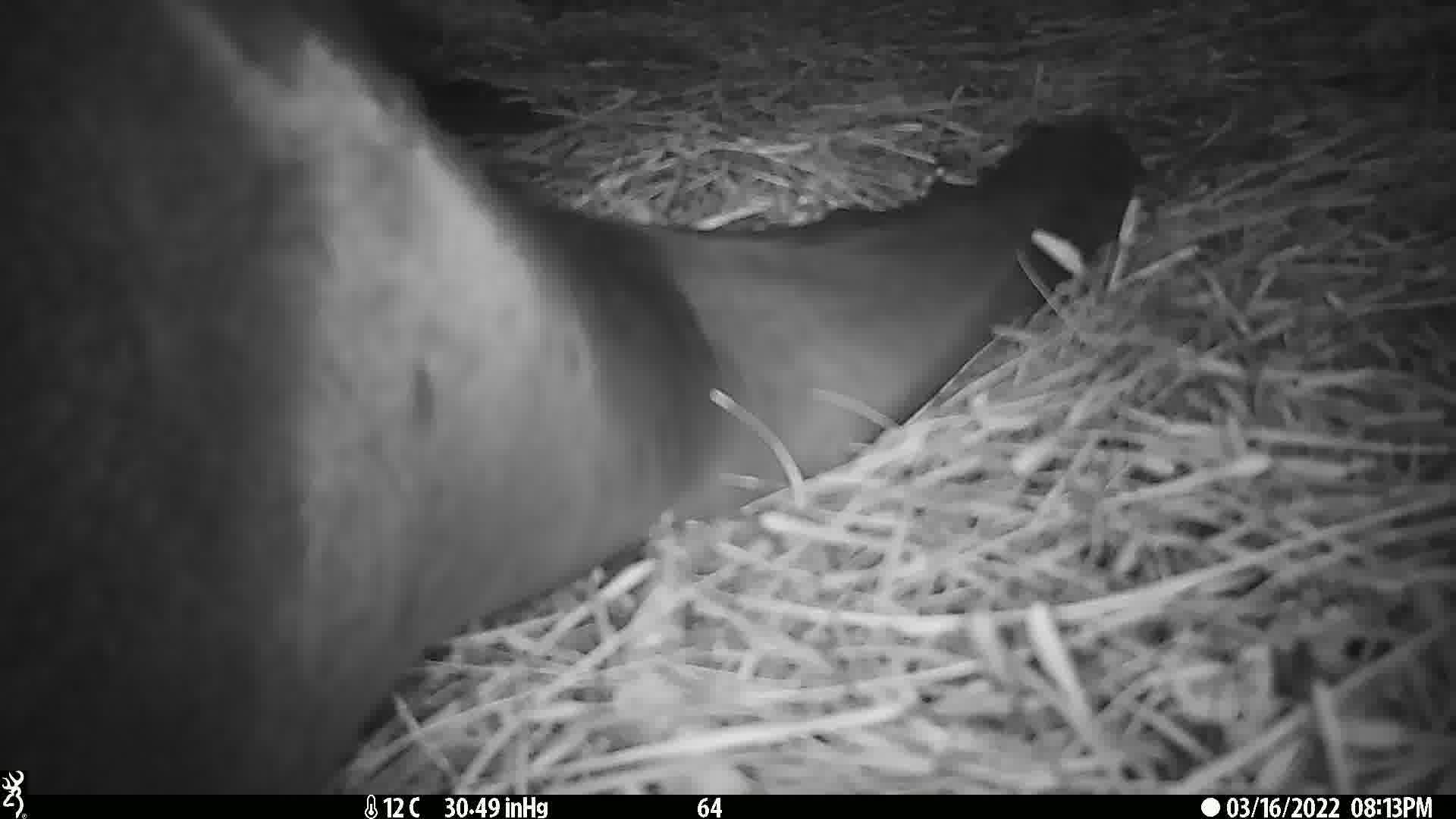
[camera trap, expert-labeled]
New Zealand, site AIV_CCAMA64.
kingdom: Animalia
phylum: Chordata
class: Mammalia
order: Carnivora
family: Otariidae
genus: Phocarctos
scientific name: Phocarctos hookeri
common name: new zealand sea lion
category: sealion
Sealion (new zealand sea lion) (Phocarctos hookeri).